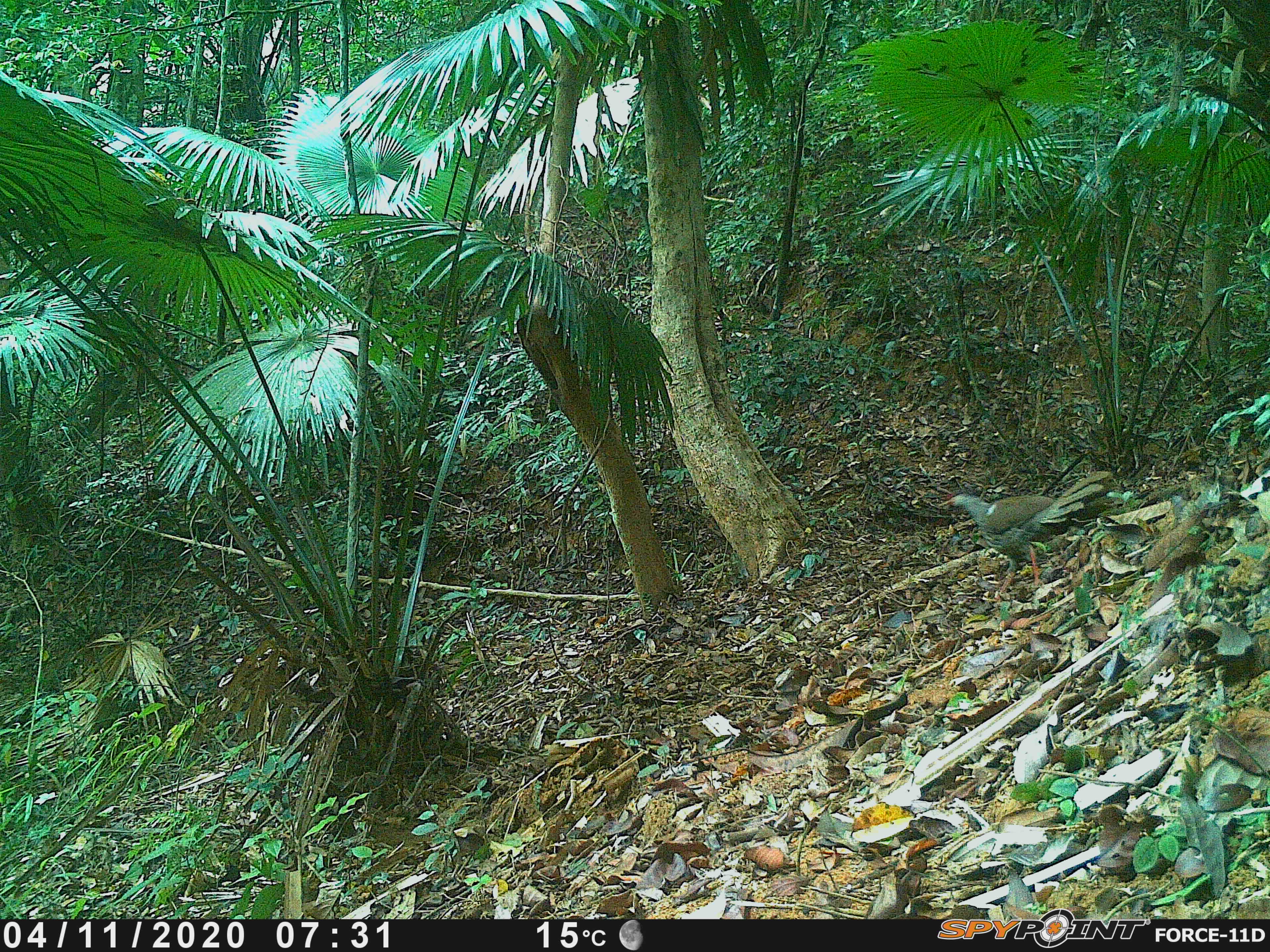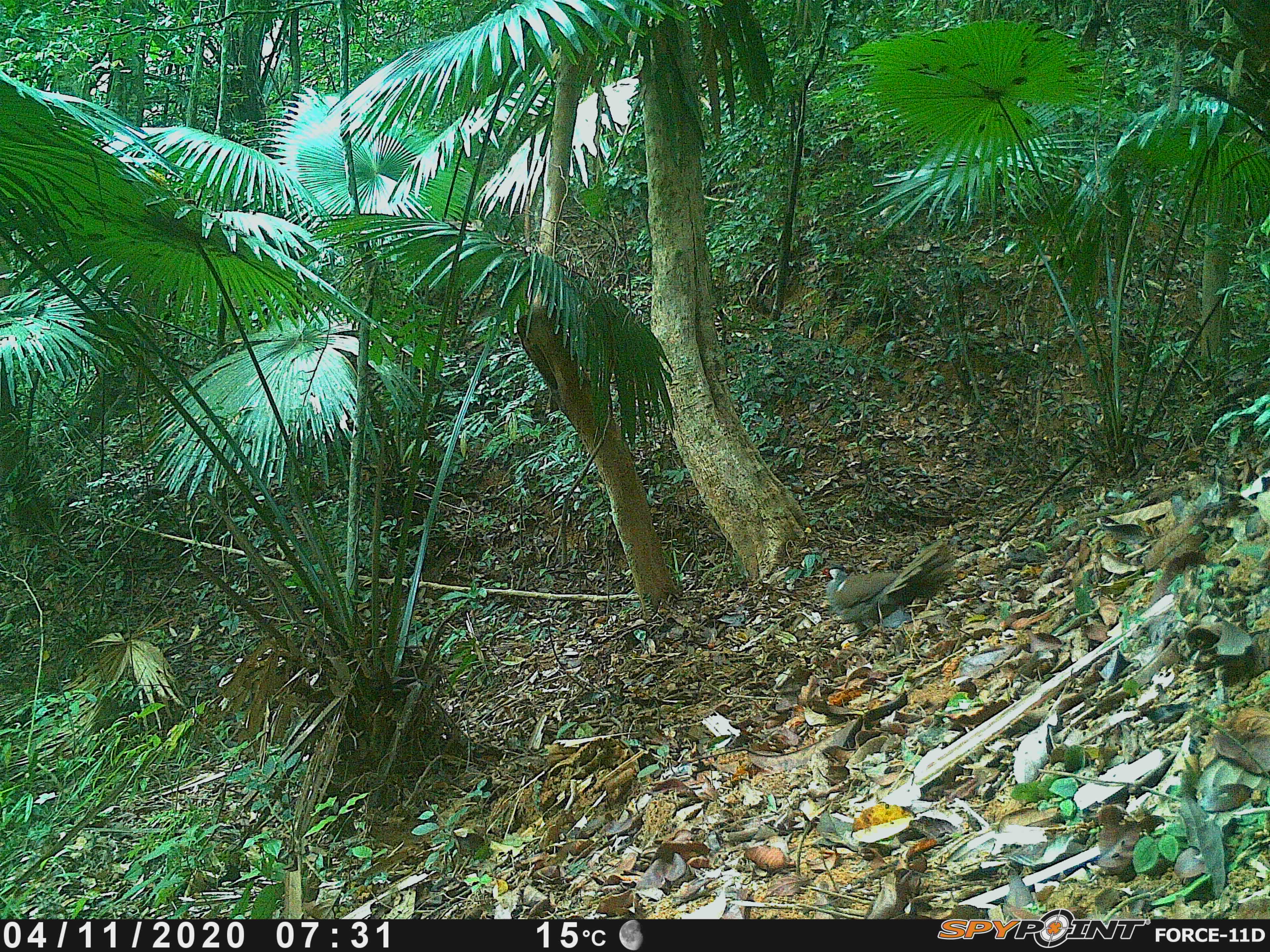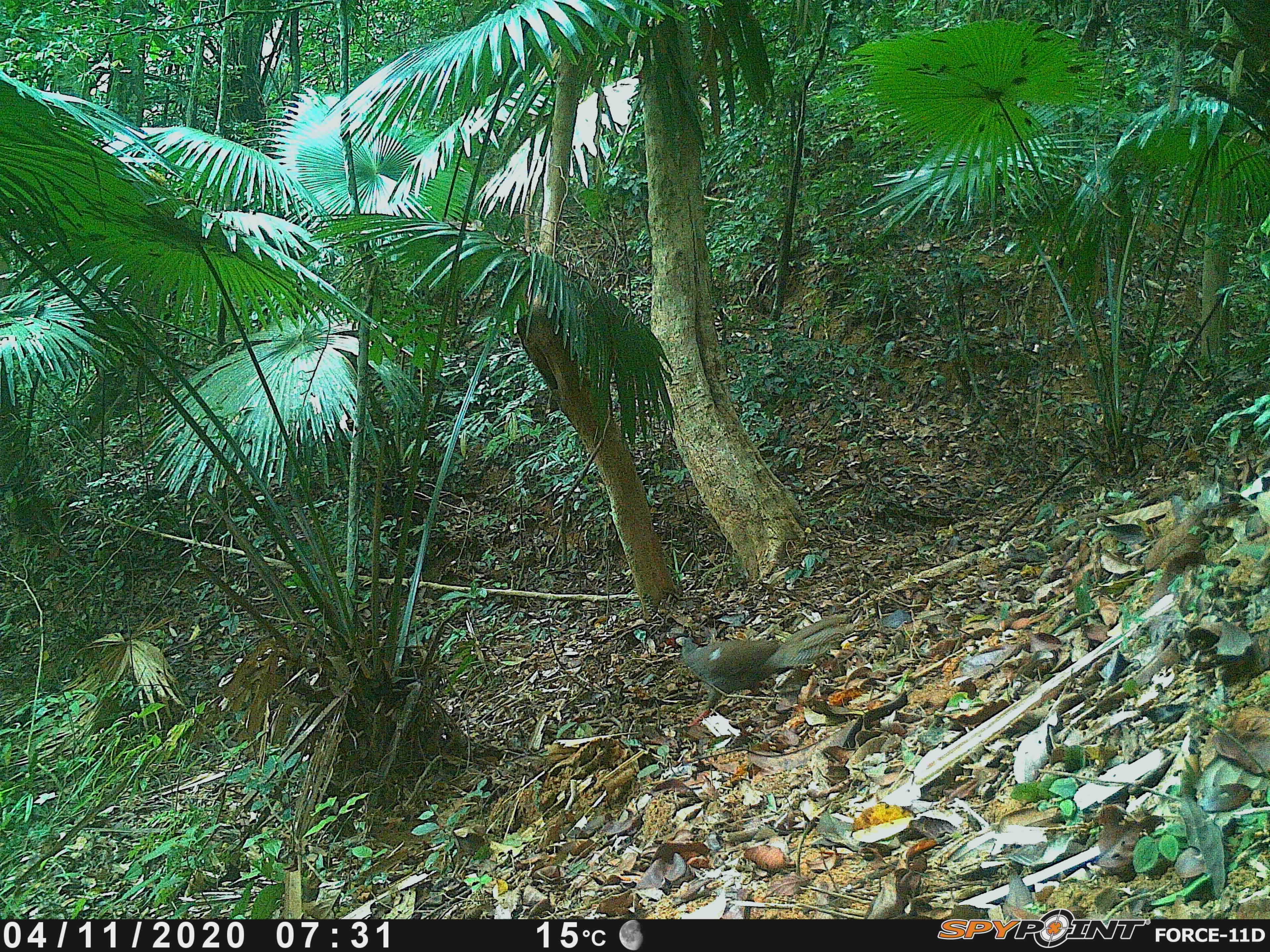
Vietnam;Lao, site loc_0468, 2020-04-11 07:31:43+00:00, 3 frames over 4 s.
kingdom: Animalia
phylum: Chordata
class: Aves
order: Galliformes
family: Phasianidae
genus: Lophura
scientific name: Lophura nycthemera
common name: silver pheasant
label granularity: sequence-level